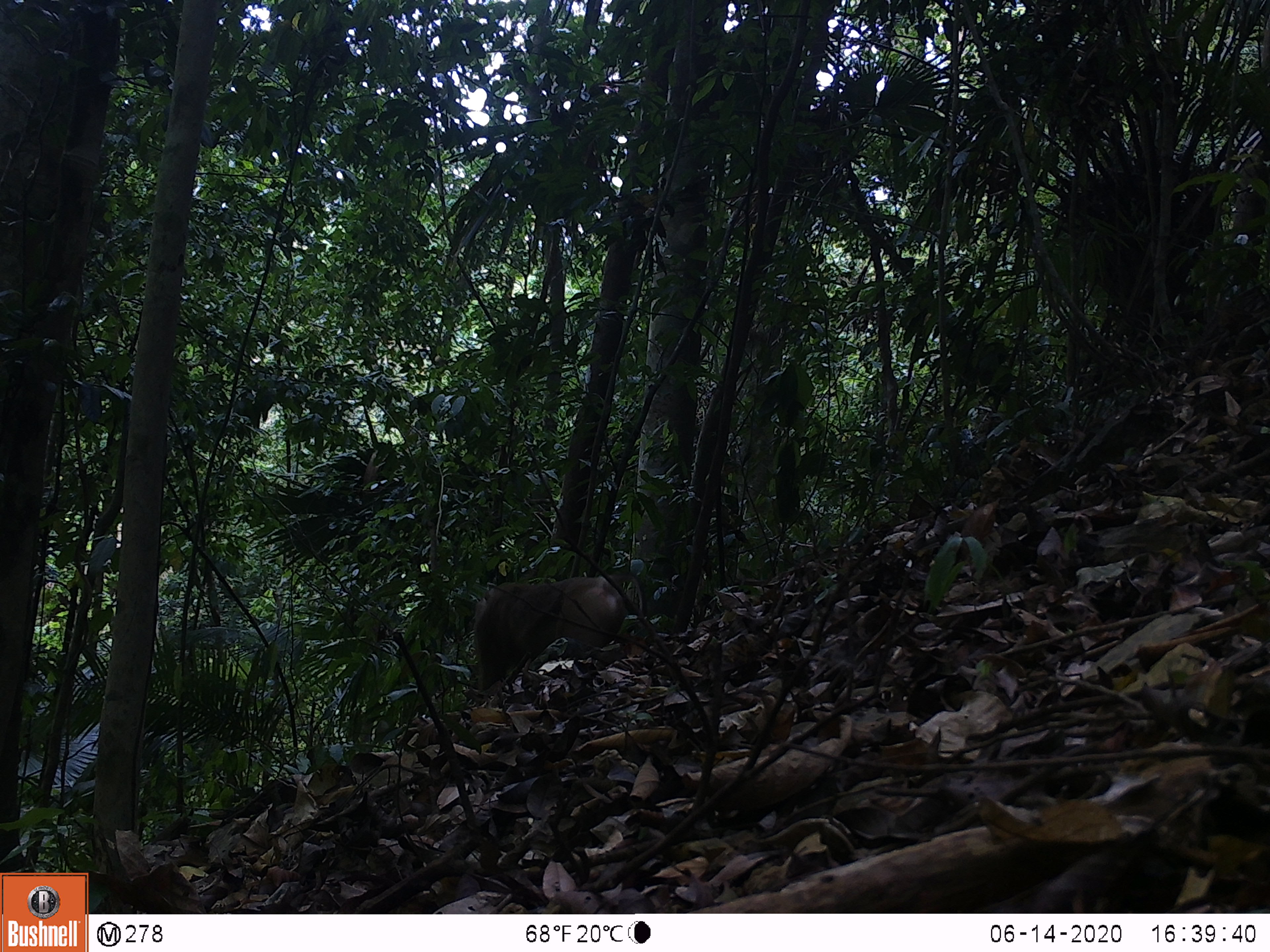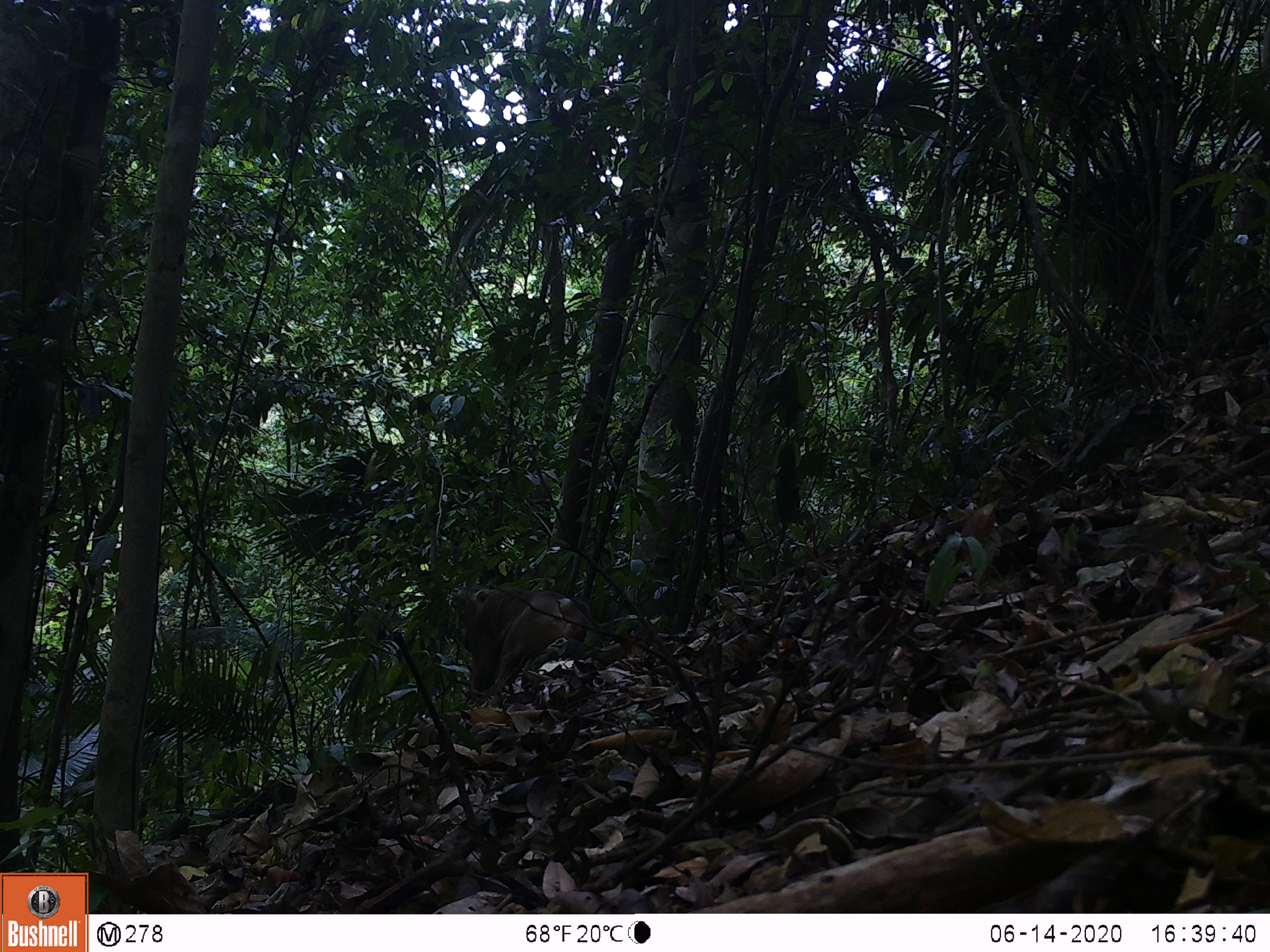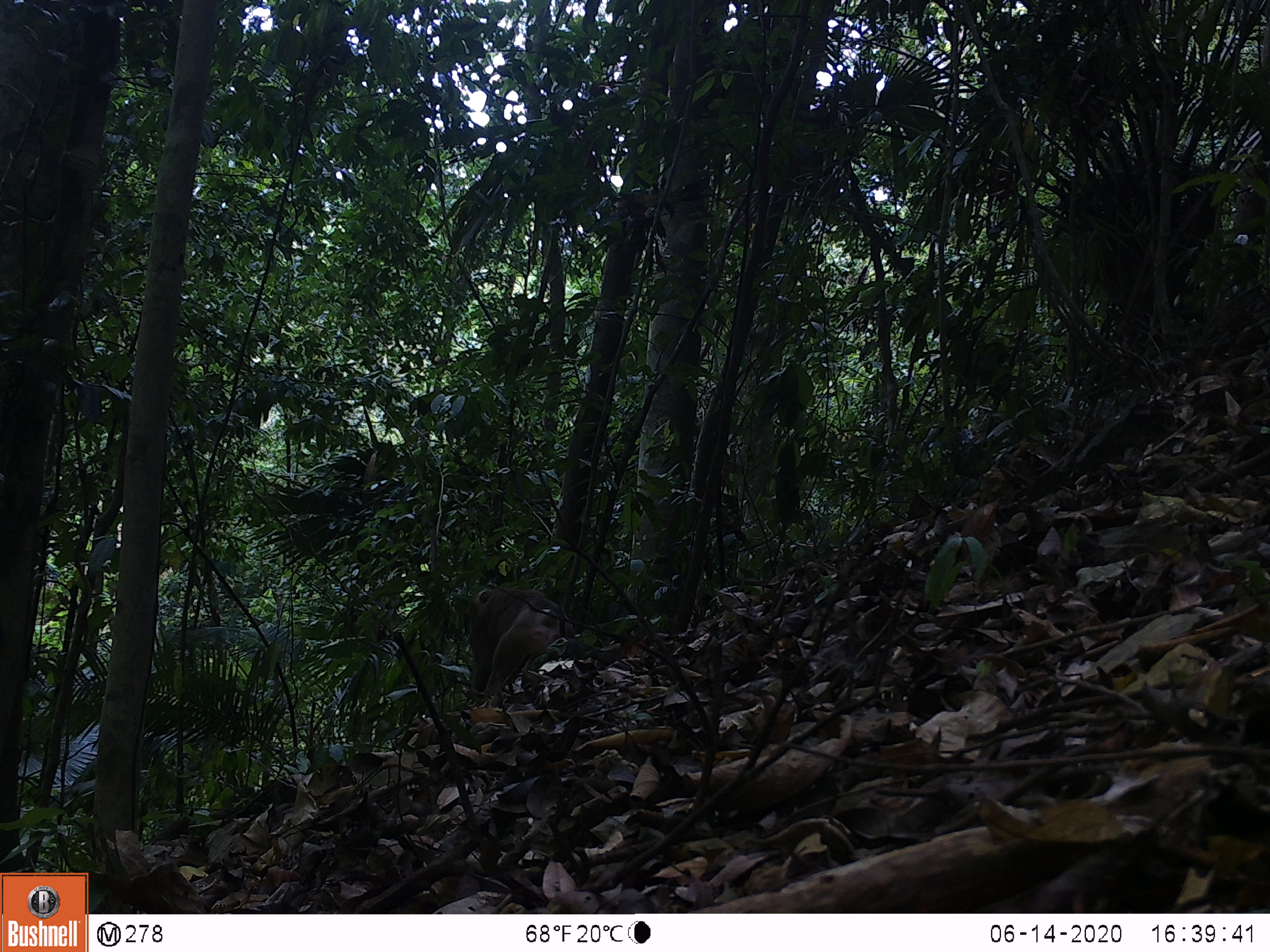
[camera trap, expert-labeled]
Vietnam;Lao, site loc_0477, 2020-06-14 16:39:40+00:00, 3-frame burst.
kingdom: Animalia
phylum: Chordata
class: Mammalia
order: Primates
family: Cercopithecidae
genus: Macaca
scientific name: Macaca nemestrina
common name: pig-tailed macaque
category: pig tailed macaque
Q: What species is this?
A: Pig tailed macaque (pig-tailed macaque) (Macaca nemestrina).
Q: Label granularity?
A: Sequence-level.